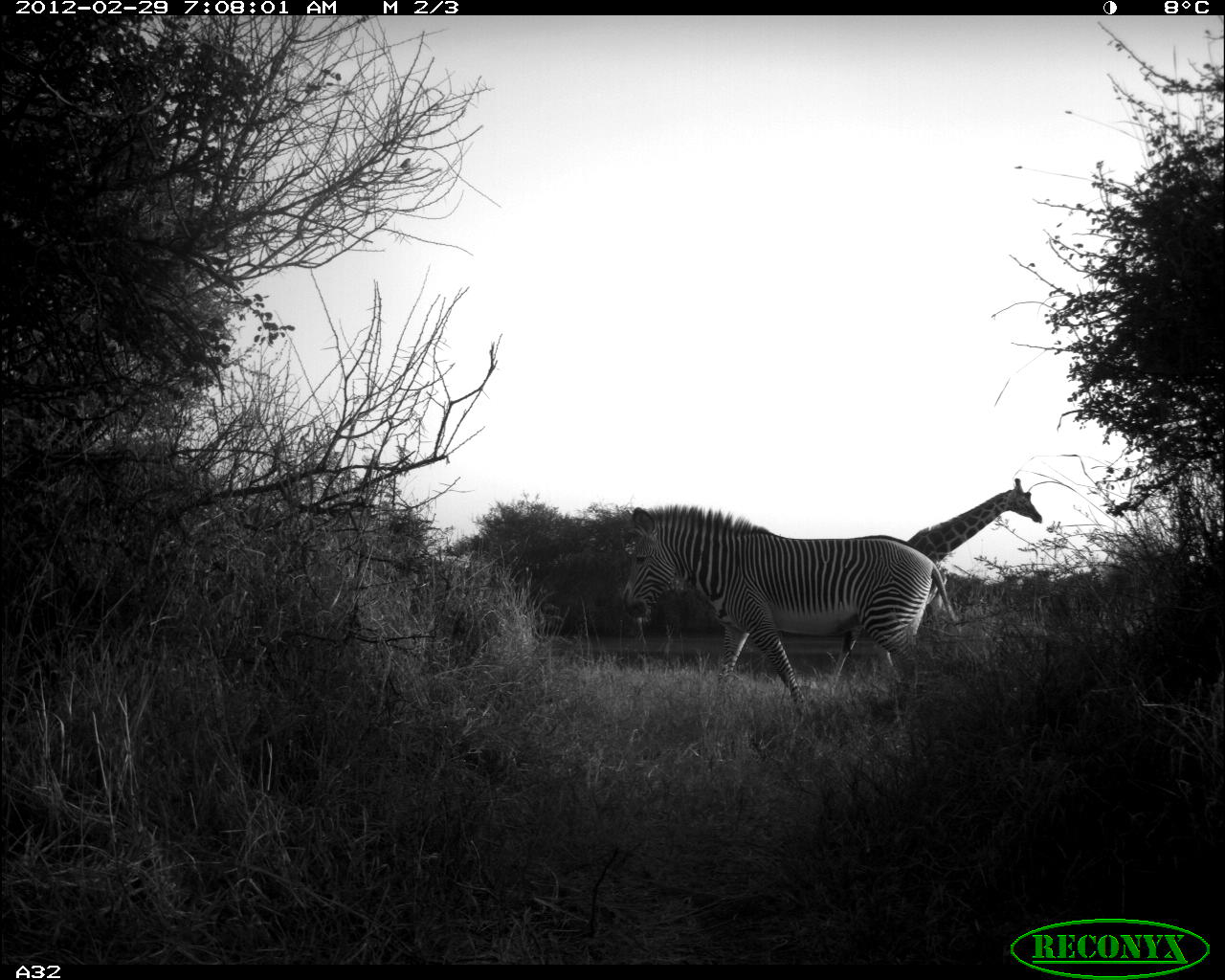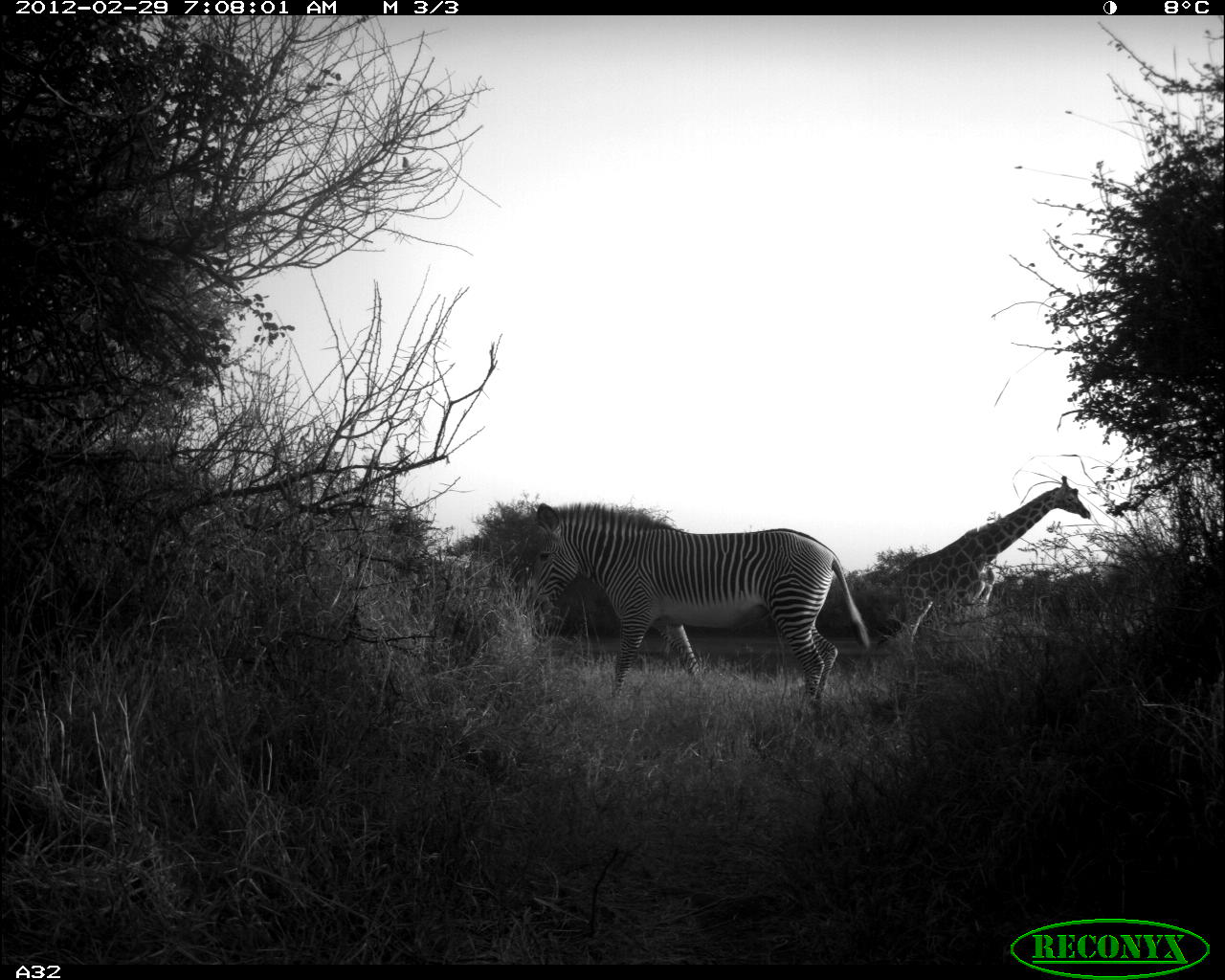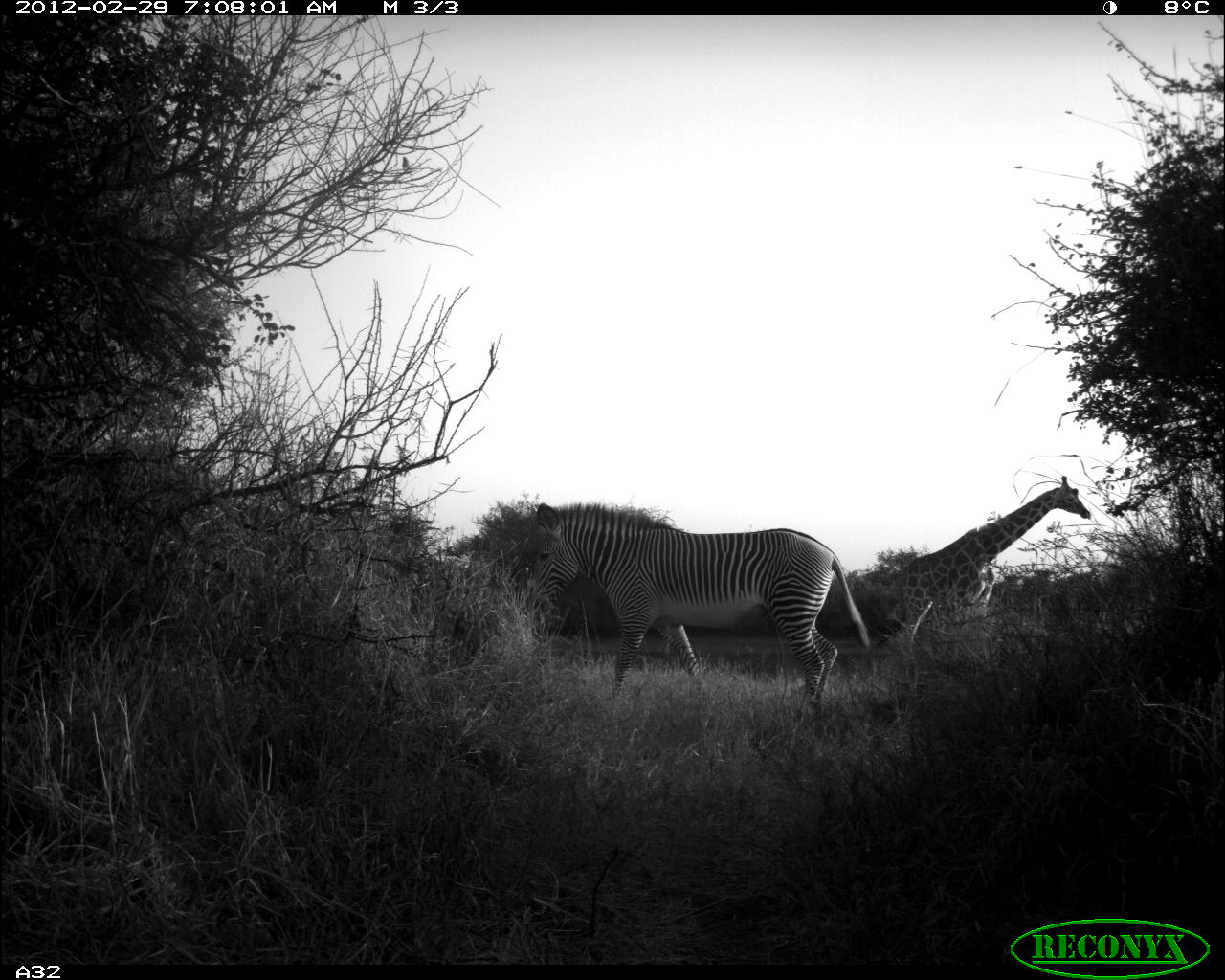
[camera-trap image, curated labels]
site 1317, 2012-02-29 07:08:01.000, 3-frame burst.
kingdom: Animalia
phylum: Chordata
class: Mammalia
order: Artiodactyla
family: Giraffidae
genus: Giraffa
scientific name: Giraffa camelopardalis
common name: giraffe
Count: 1.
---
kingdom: Animalia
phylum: Chordata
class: Mammalia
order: Perissodactyla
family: Equidae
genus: Equus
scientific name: Equus grevyi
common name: grévy's zebra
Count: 1.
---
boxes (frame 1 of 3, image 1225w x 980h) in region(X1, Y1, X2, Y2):
giraffa camelopardalis: region(620, 504, 957, 718); region(829, 477, 1042, 698)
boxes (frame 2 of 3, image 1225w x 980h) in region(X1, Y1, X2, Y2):
equus grevyi: region(525, 501, 870, 721); region(877, 475, 1090, 659)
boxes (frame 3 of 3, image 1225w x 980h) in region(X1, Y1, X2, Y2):
giraffa camelopardalis: region(521, 502, 869, 708); region(880, 475, 1090, 653)